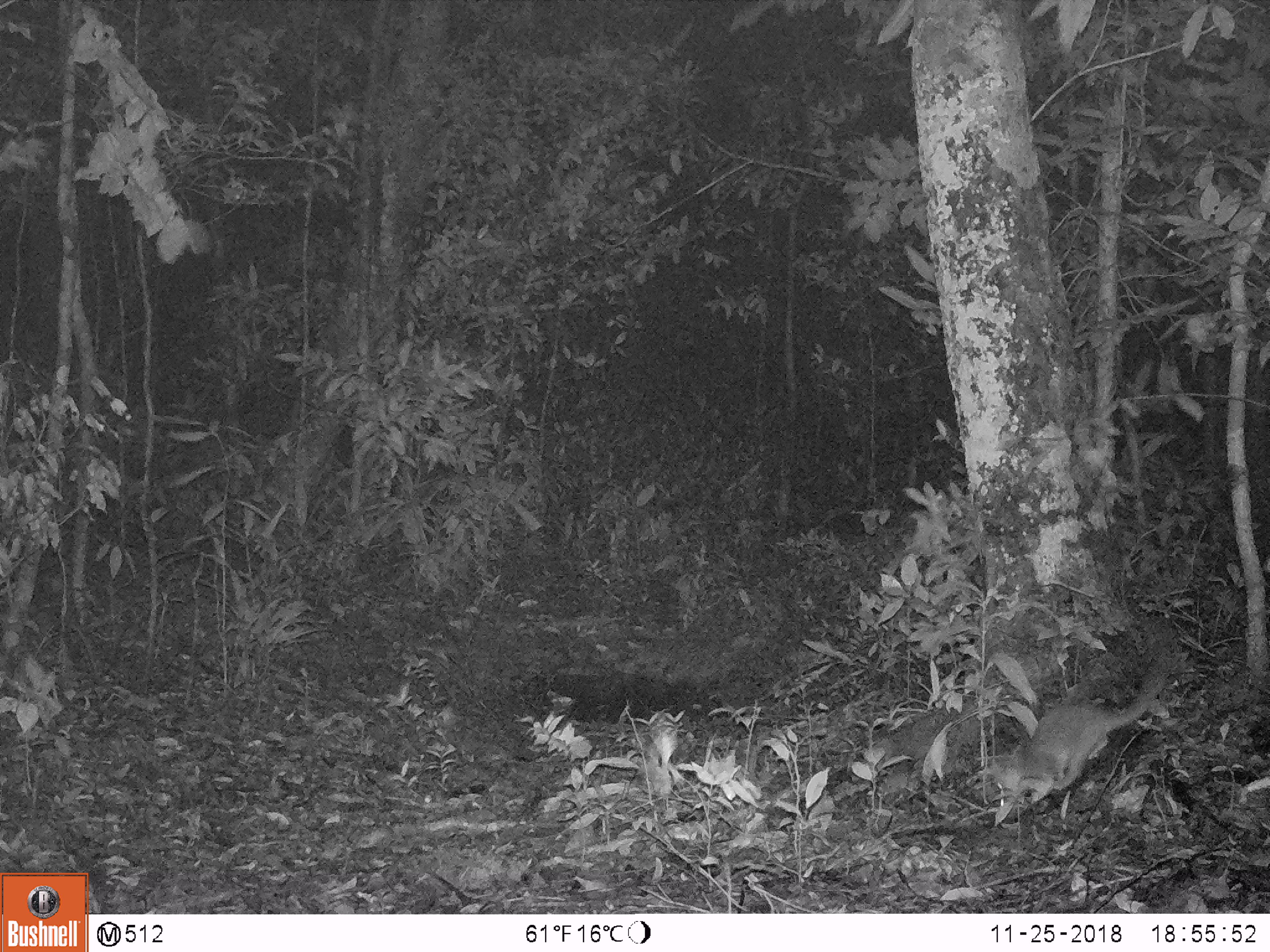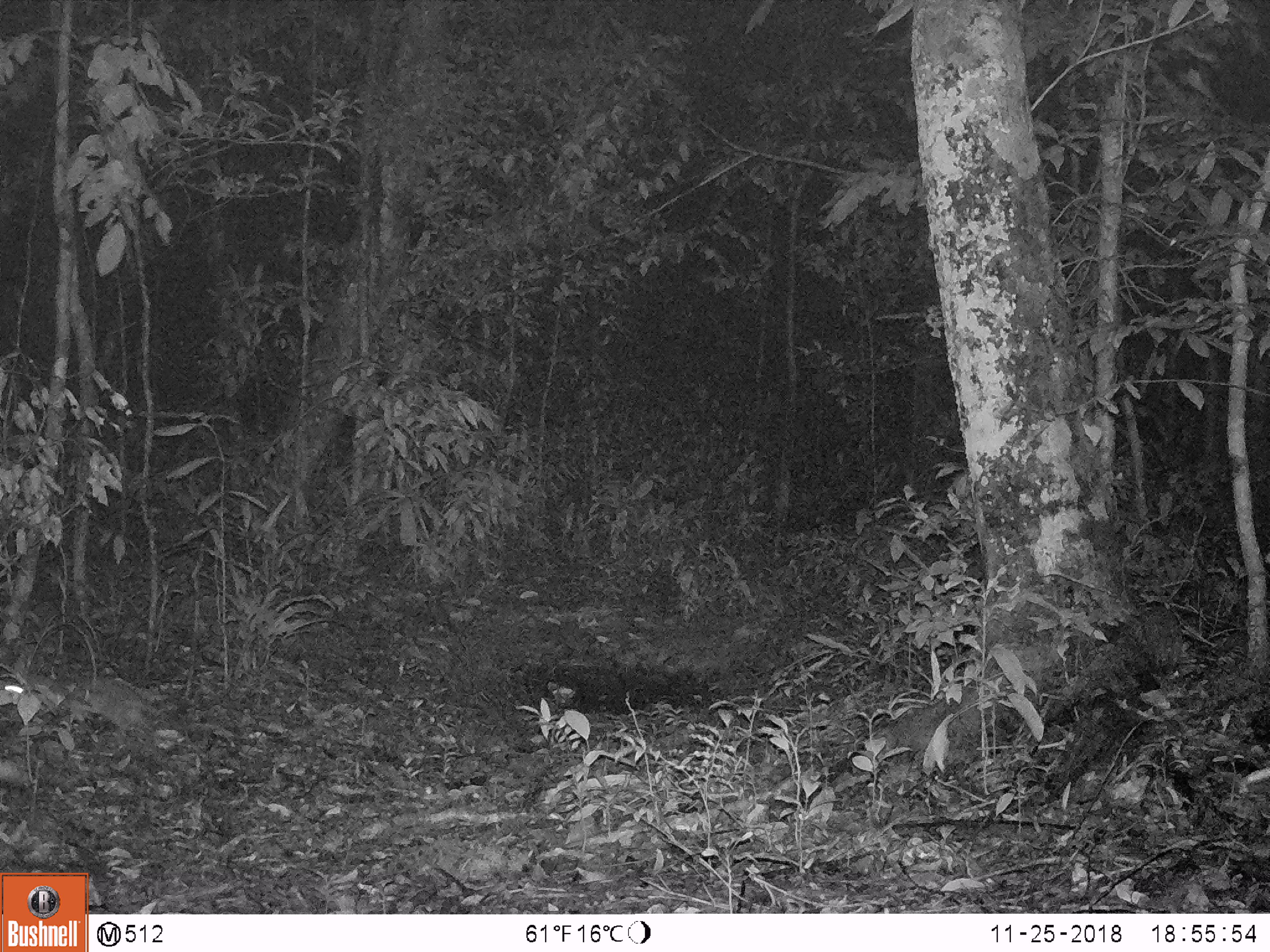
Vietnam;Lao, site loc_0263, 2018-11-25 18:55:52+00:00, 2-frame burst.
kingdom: Animalia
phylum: Chordata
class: Mammalia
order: Carnivora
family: Mustelidae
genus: Melogale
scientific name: Melogale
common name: ferret badger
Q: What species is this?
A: Ferret badger (Melogale).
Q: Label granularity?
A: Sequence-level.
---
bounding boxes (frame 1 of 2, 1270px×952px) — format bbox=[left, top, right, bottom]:
ferret badger: bbox=[981, 668, 1165, 803]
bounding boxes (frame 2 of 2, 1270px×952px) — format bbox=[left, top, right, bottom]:
ferret badger: bbox=[1, 673, 142, 729]